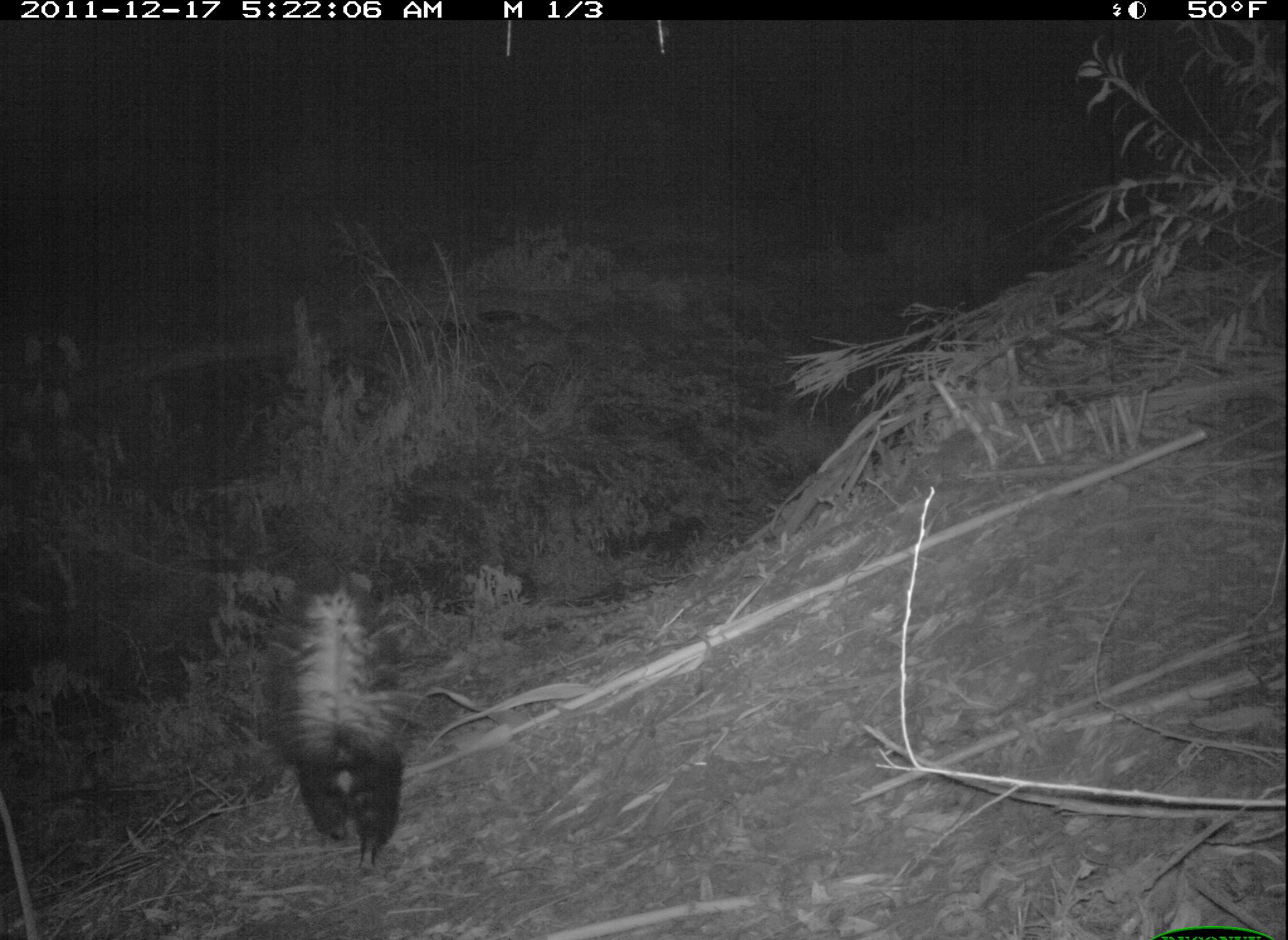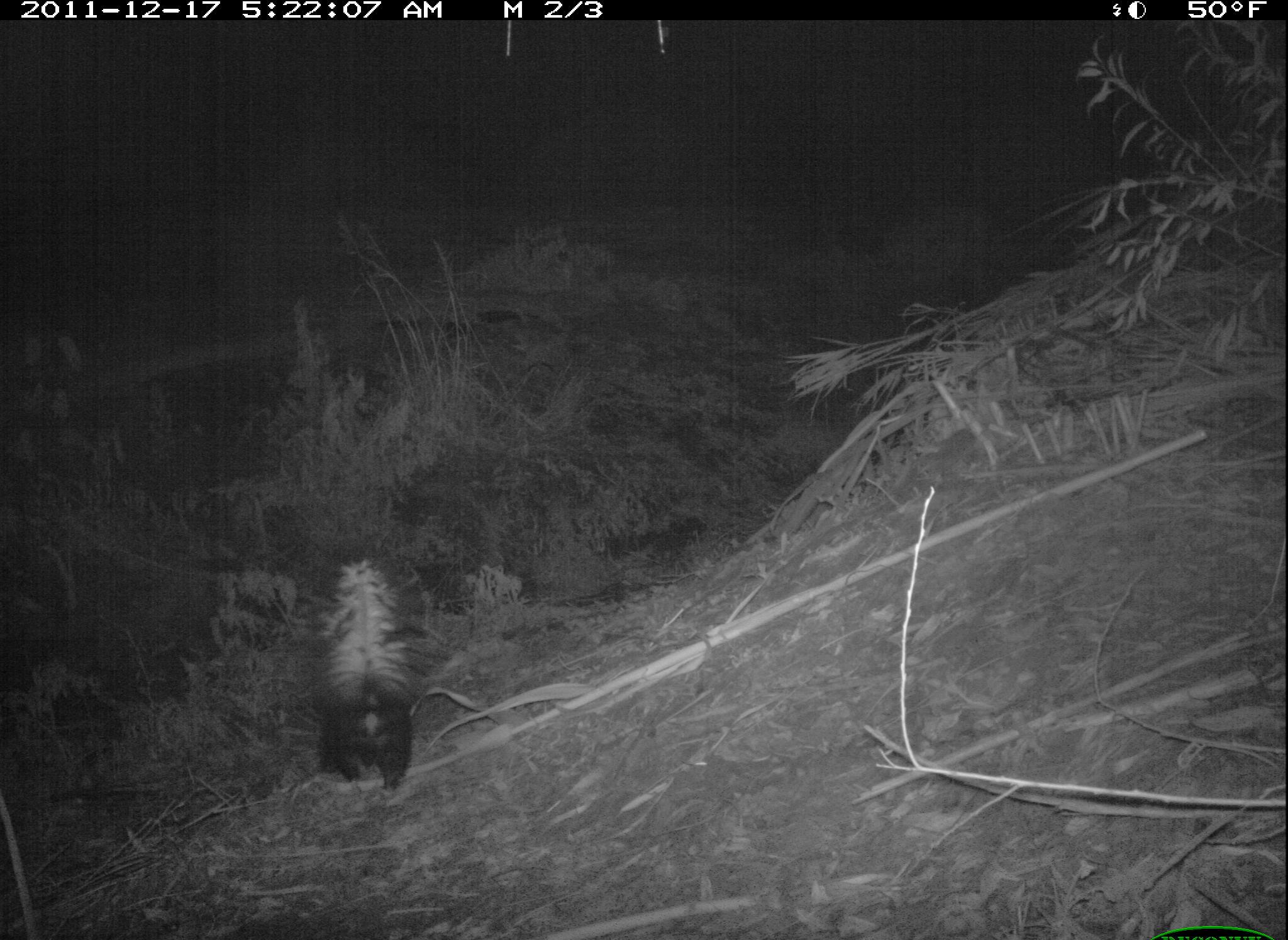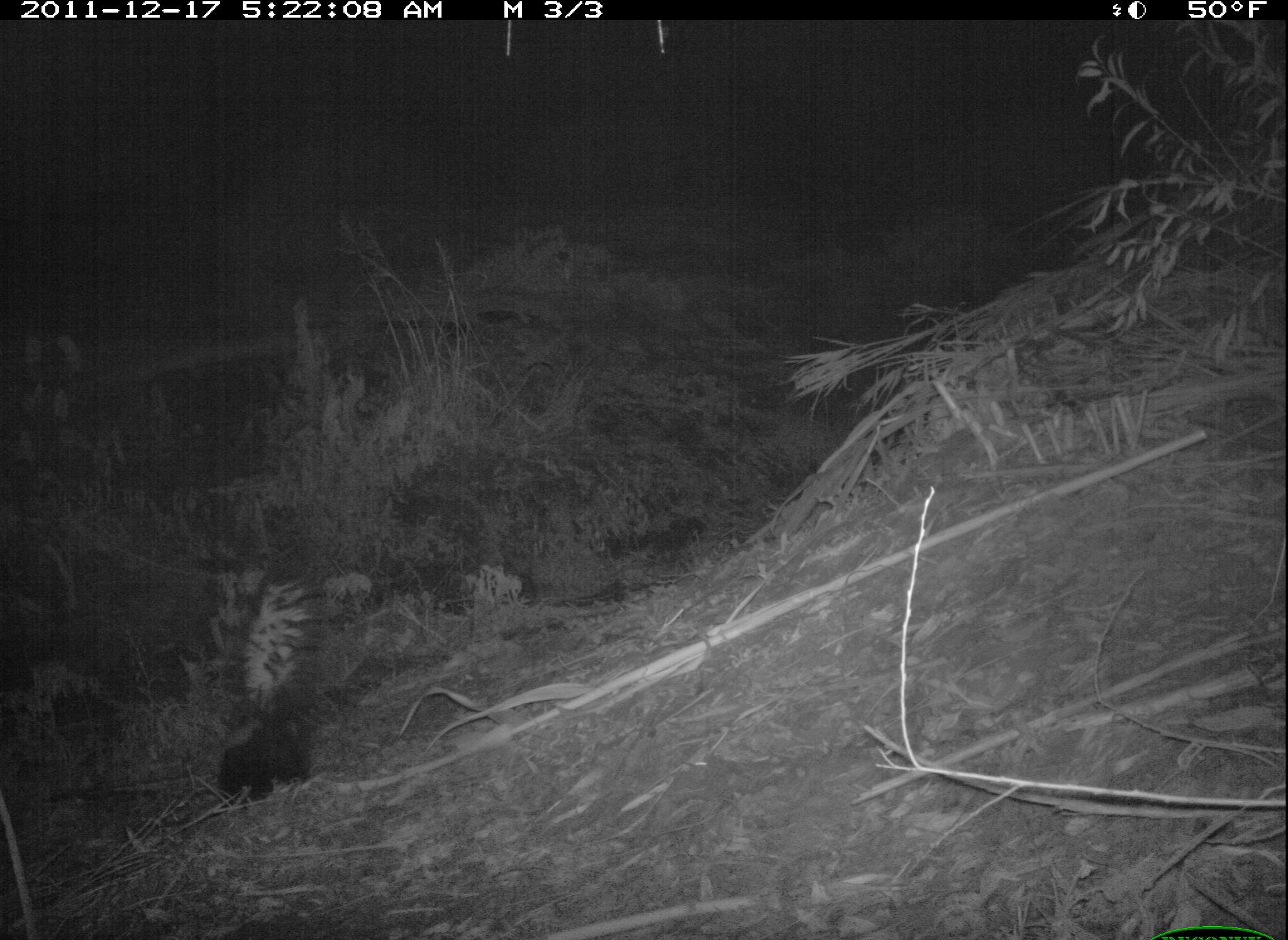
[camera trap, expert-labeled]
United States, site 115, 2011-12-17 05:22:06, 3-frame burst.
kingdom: Animalia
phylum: Chordata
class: Mammalia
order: Carnivora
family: Mephitidae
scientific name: Mephitidae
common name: skunk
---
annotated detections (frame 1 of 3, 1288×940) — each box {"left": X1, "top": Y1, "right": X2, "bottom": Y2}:
skunk: {"left": 275, "top": 554, "right": 431, "bottom": 878}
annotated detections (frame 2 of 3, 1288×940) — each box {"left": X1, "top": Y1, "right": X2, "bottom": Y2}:
skunk: {"left": 309, "top": 536, "right": 459, "bottom": 802}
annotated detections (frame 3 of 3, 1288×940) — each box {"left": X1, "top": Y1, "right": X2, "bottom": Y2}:
skunk: {"left": 175, "top": 535, "right": 364, "bottom": 797}